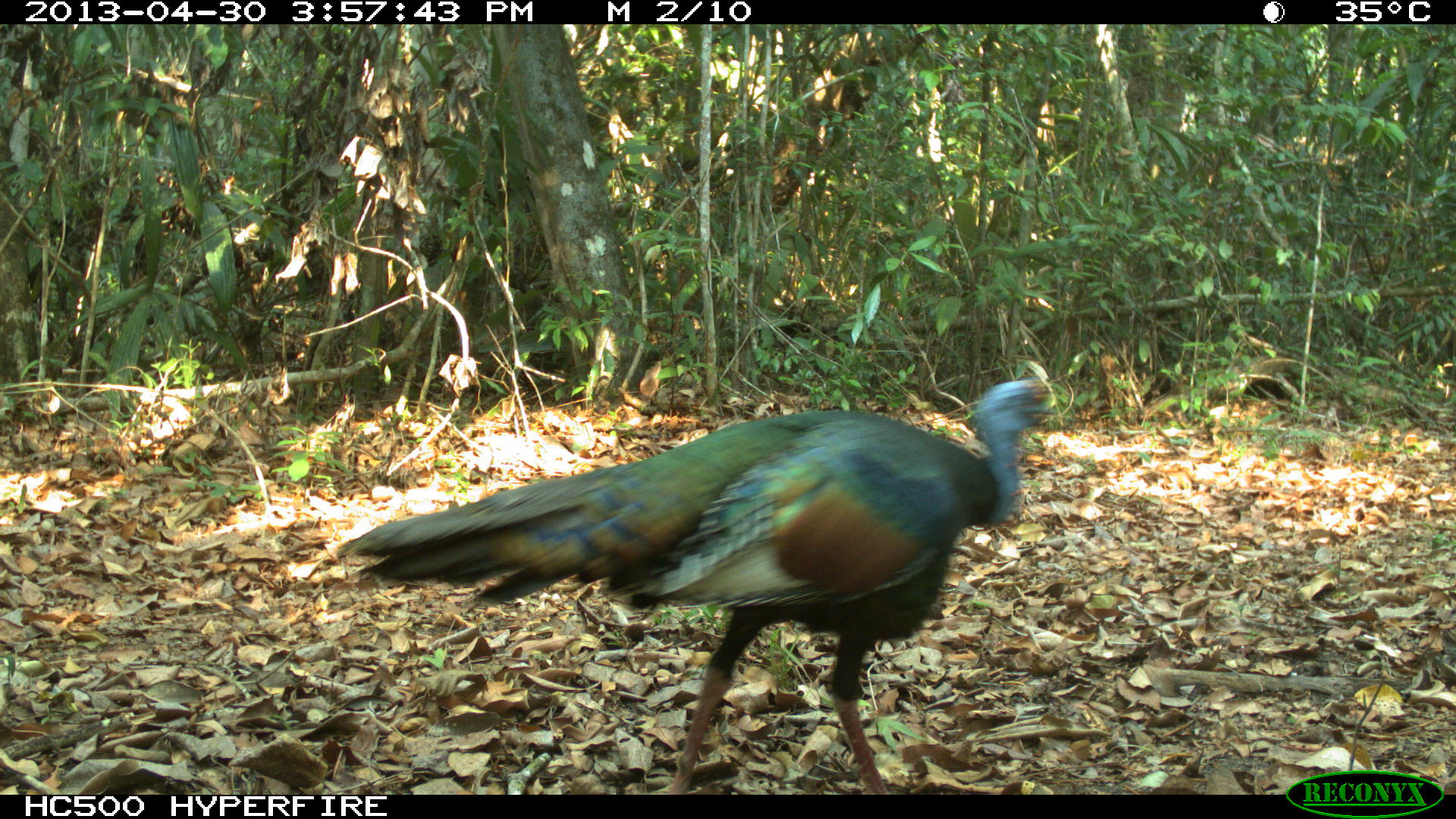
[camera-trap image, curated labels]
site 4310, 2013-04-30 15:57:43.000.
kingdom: Animalia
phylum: Chordata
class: Aves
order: Galliformes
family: Phasianidae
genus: Meleagris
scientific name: Meleagris ocellata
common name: ocellated turkey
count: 1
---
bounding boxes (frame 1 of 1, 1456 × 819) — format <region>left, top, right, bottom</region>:
meleagris ocellata: <region>336, 375, 1059, 795</region>